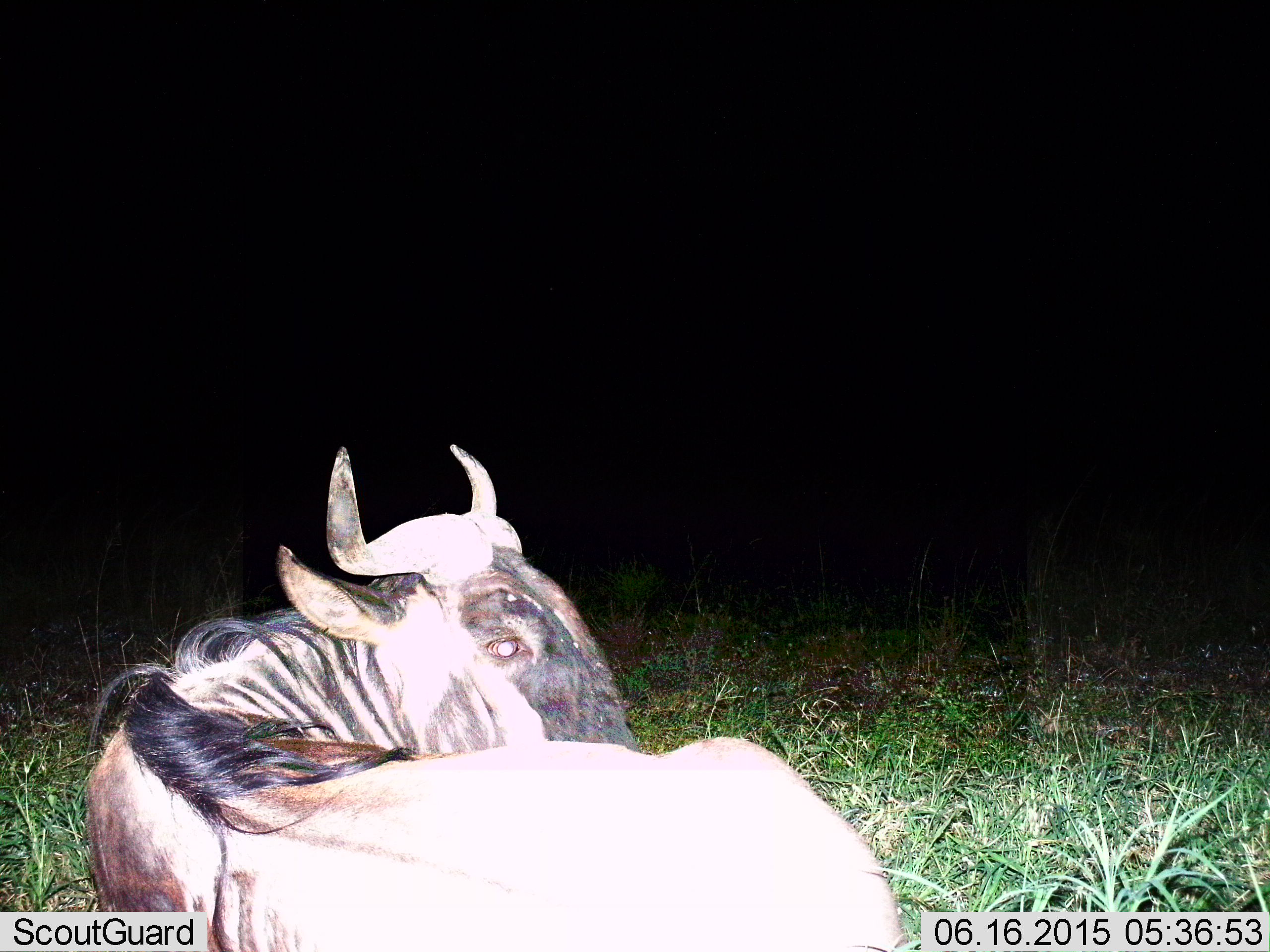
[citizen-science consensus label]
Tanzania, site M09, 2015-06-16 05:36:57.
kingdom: Animalia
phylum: Chordata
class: Mammalia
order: Artiodactyla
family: Bovidae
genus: Connochaetes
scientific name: Connochaetes taurinus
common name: blue wildebeest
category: wildebeest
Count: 1.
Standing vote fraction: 40%.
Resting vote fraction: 60%.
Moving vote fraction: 0%.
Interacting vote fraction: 0%.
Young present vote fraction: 0%.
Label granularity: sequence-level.